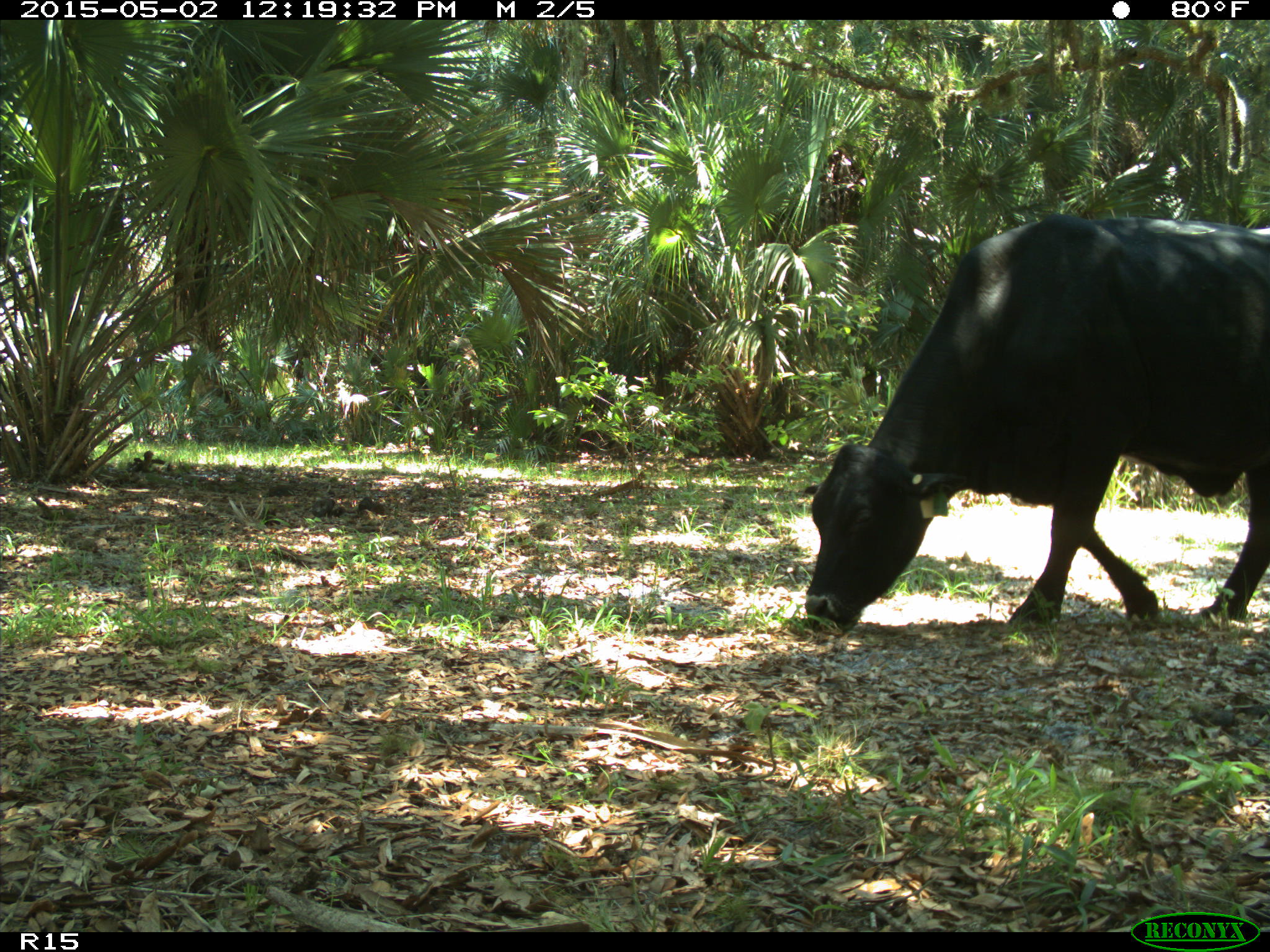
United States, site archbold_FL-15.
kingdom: Animalia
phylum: Chordata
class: Mammalia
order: Artiodactyla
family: Bovidae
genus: Bos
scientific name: Bos taurus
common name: domestic cow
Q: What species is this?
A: Bos taurus (domestic cow).